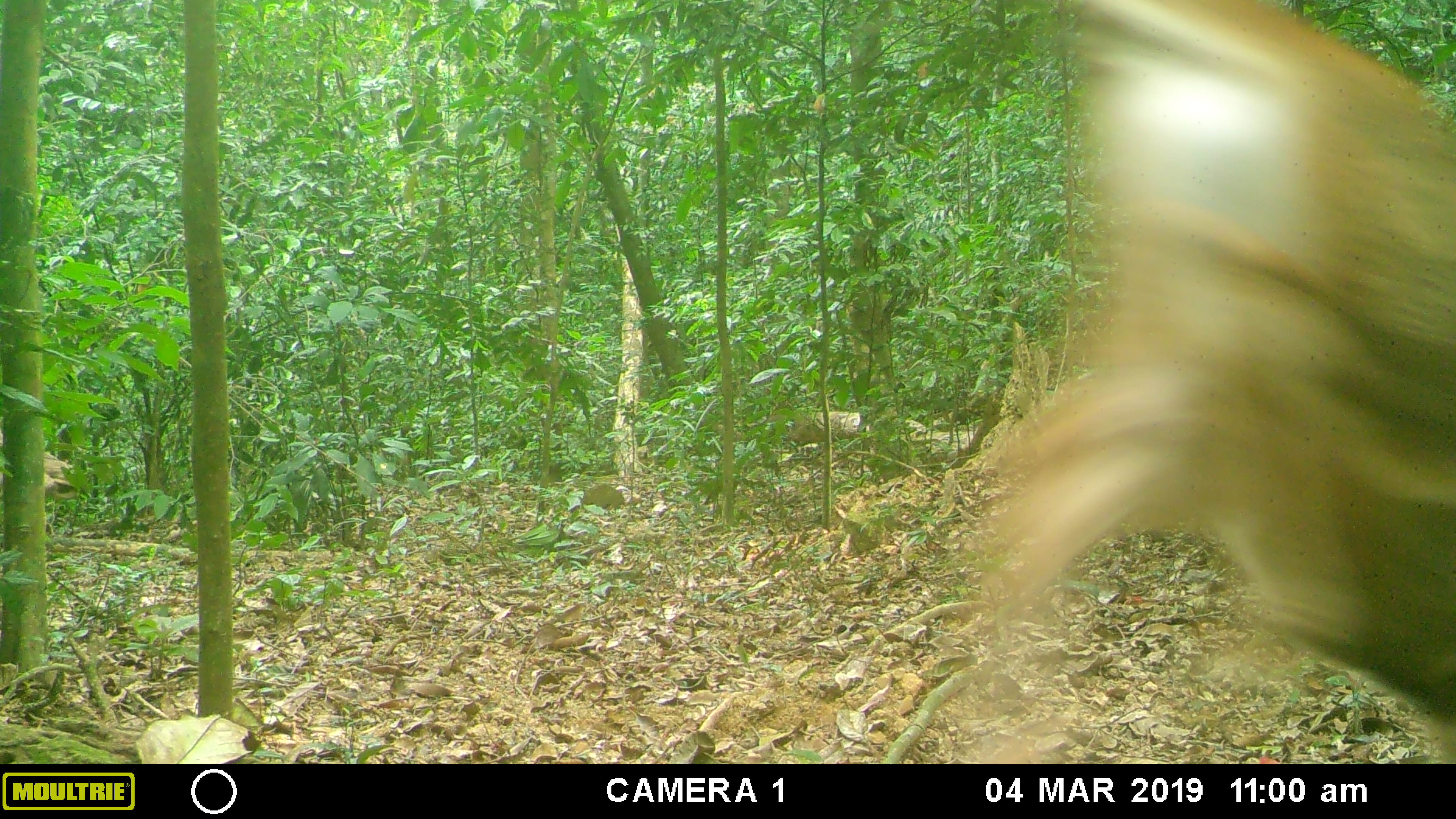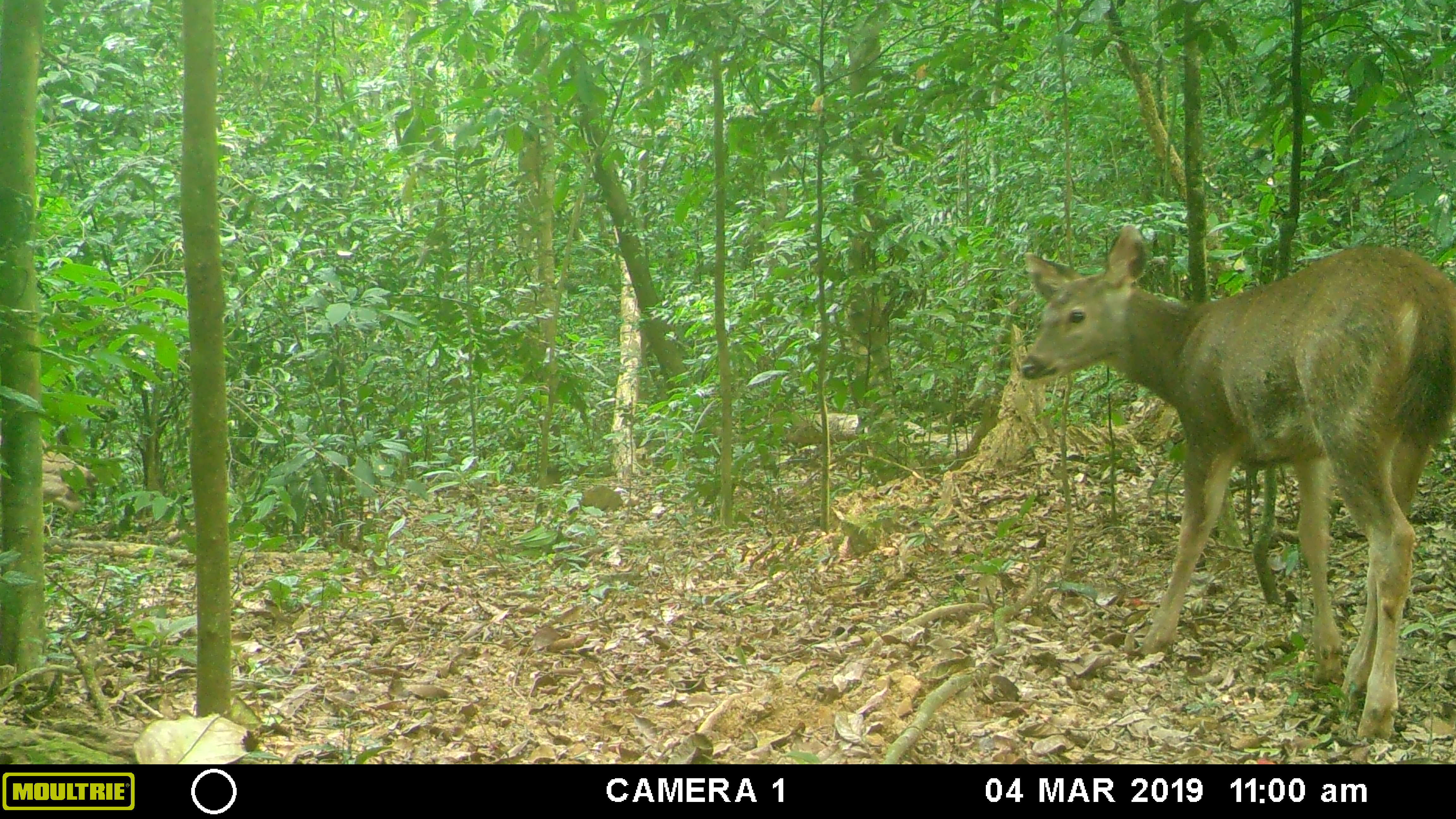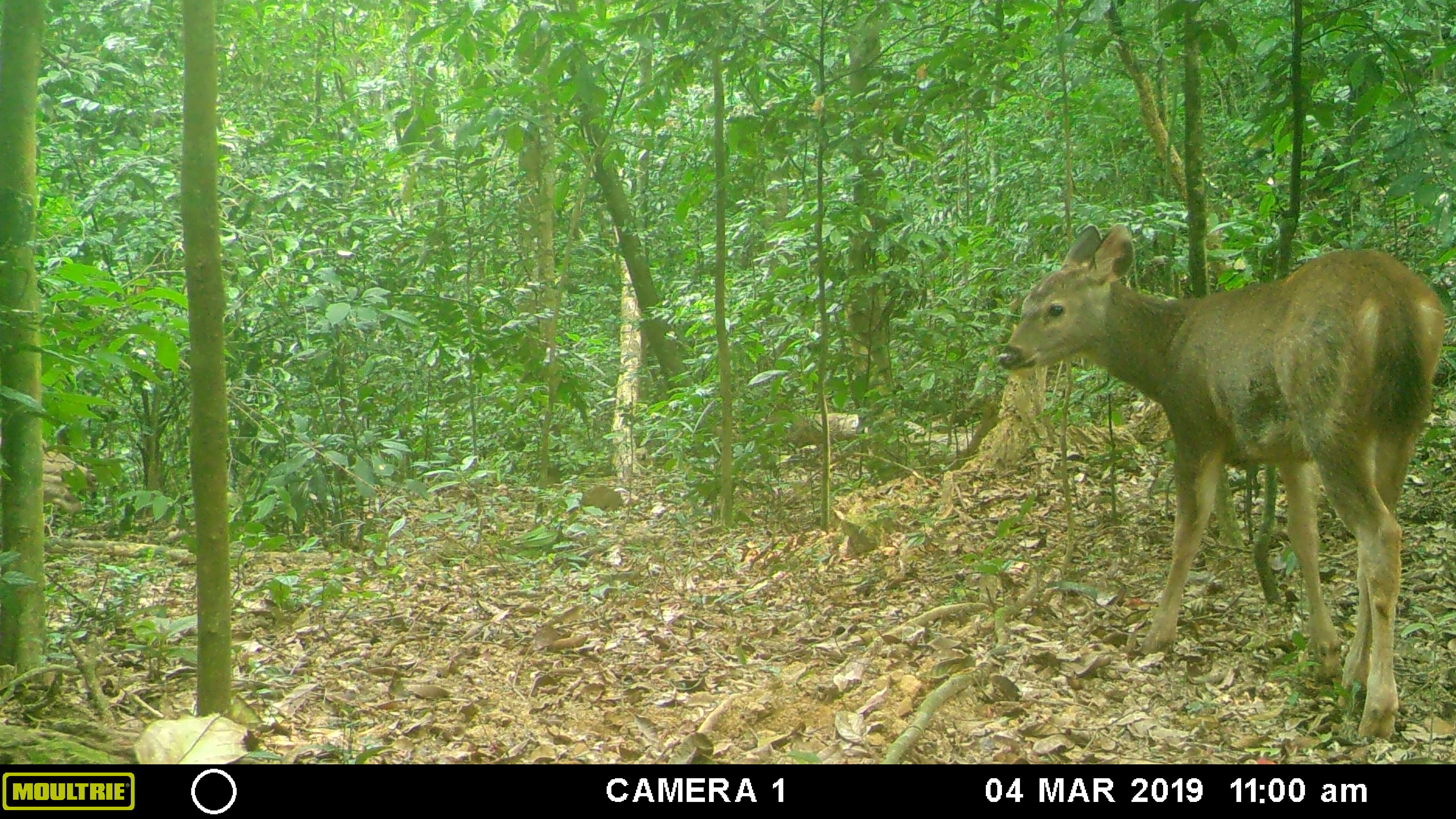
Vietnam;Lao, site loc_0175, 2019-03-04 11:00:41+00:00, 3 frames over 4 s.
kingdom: Animalia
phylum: Chordata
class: Mammalia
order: Artiodactyla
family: Cervidae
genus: Rusa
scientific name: Rusa unicolor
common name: sambar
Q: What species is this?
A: Sambar (Rusa unicolor).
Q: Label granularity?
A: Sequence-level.